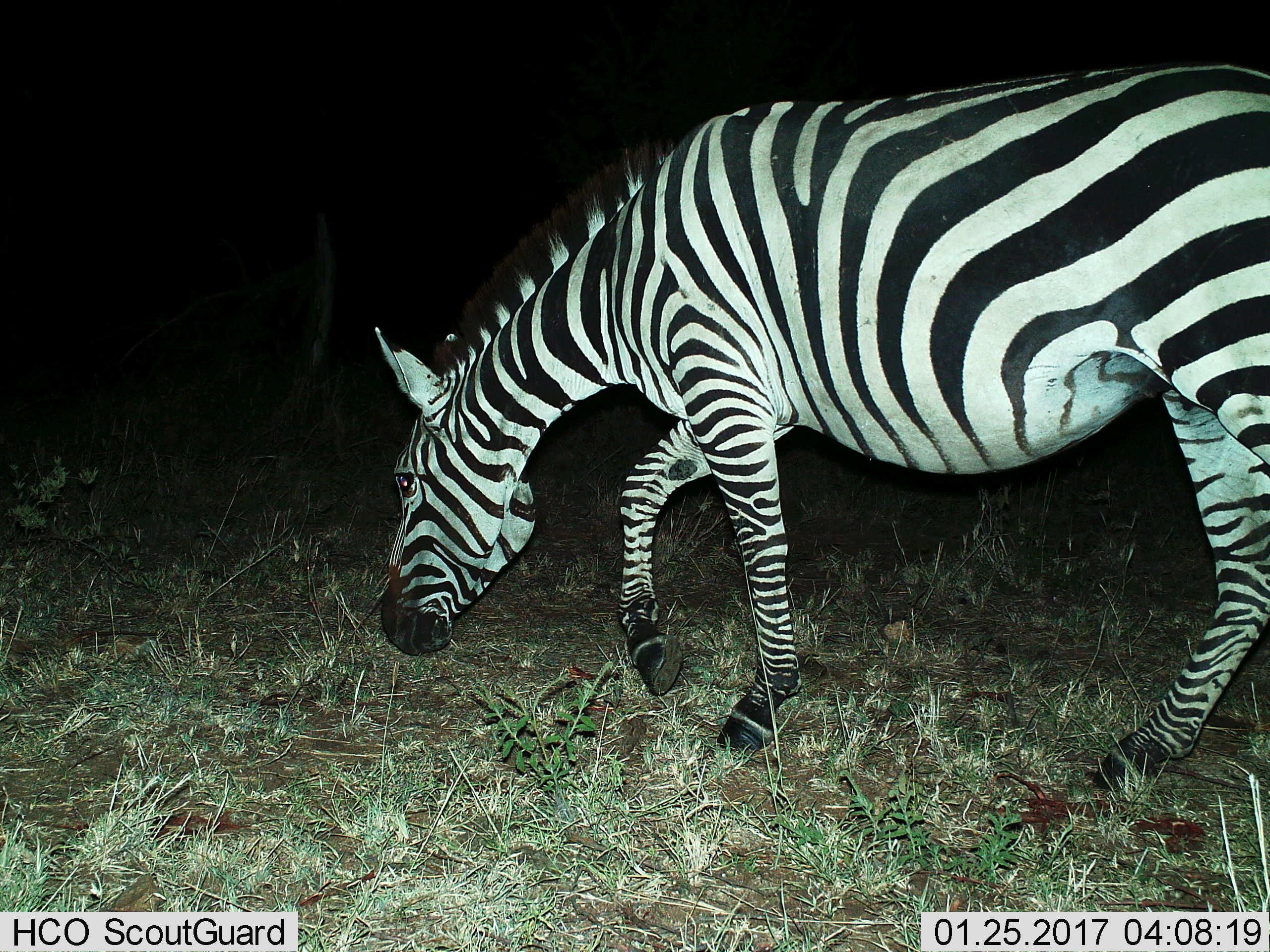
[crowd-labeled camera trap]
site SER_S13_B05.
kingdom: Animalia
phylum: Chordata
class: Mammalia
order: Perissodactyla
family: Equidae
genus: Equus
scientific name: Equus quagga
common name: plains zebra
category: zebraplains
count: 1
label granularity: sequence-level